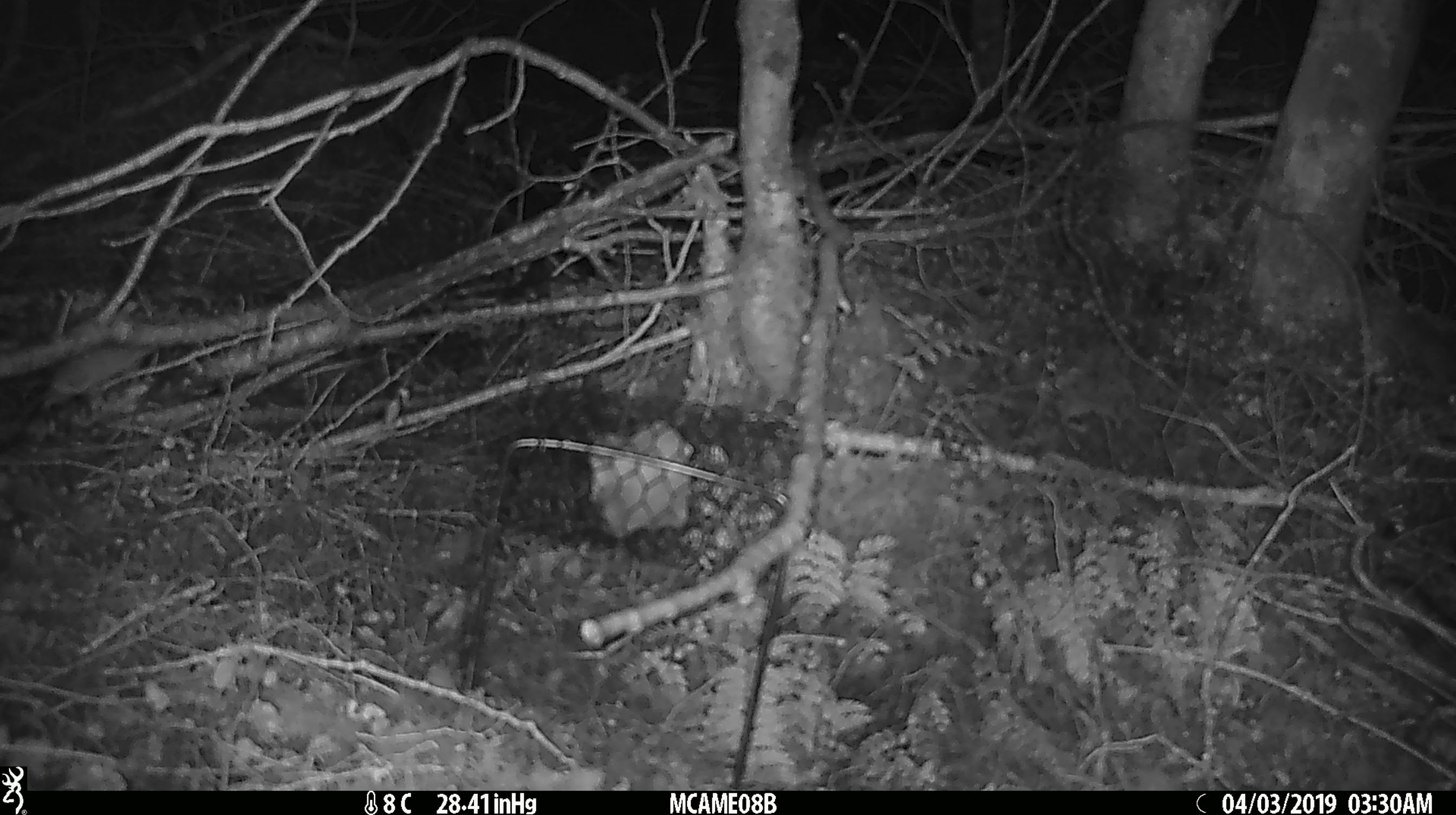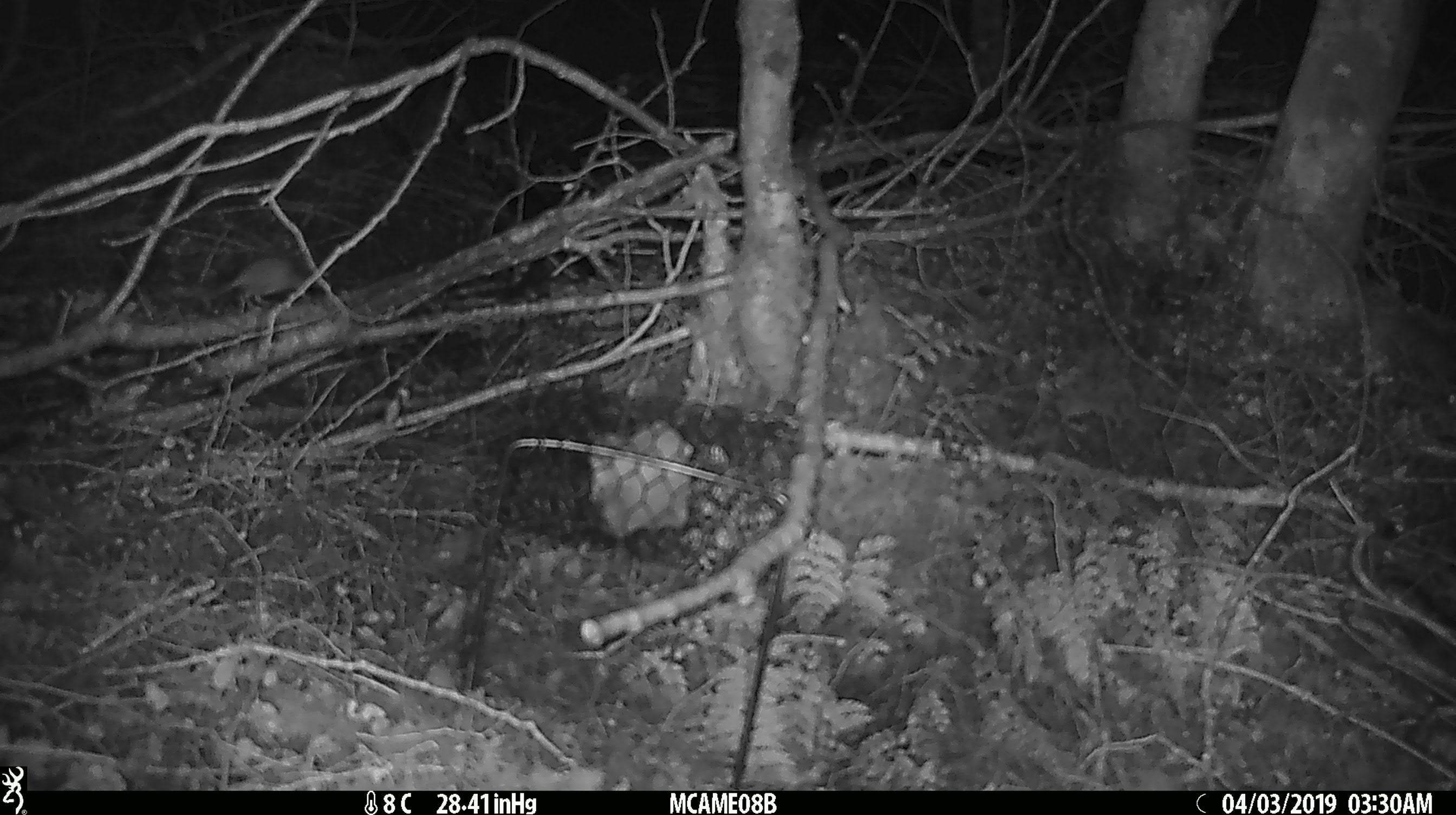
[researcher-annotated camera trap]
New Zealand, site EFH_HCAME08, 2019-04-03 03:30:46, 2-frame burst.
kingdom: Animalia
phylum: Chordata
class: Mammalia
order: Rodentia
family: Muridae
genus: Mus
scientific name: Mus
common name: mouse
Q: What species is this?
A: Mouse (Mus).